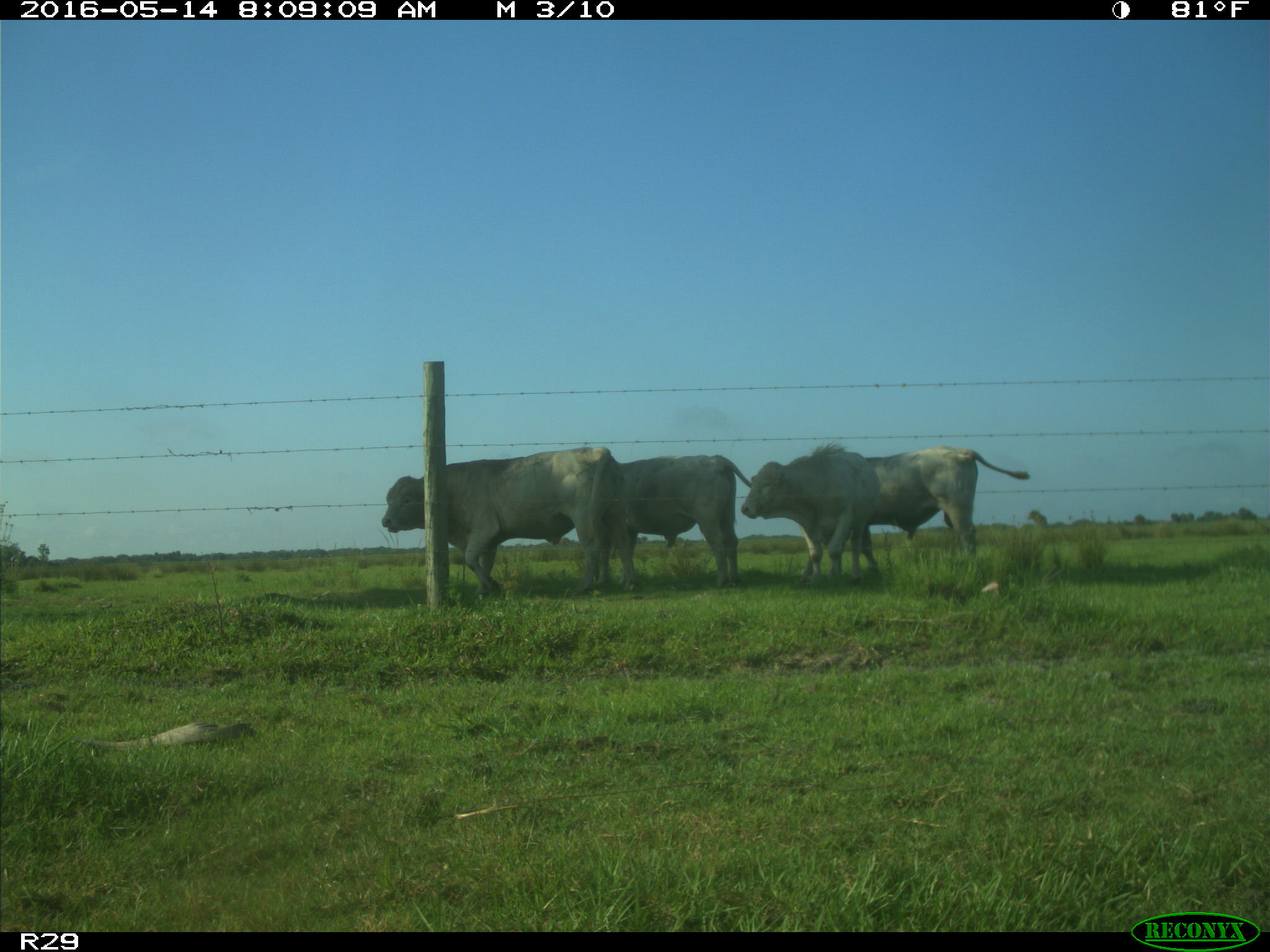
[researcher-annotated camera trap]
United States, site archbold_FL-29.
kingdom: Animalia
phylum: Chordata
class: Mammalia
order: Artiodactyla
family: Bovidae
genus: Bos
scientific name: Bos taurus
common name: domestic cow